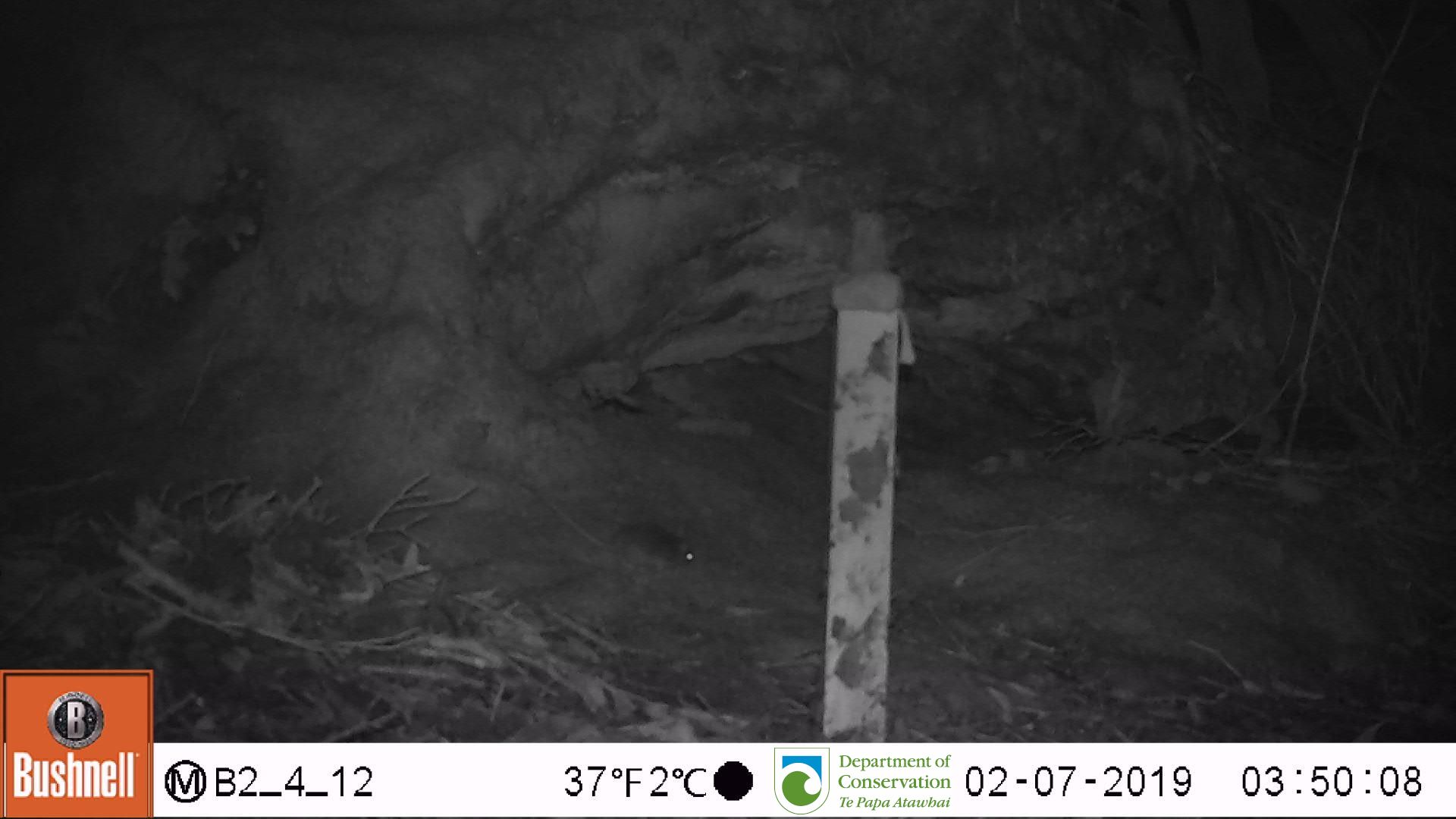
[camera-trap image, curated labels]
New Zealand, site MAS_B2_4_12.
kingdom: Animalia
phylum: Chordata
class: Mammalia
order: Rodentia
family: Muridae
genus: Mus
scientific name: Mus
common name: mouse